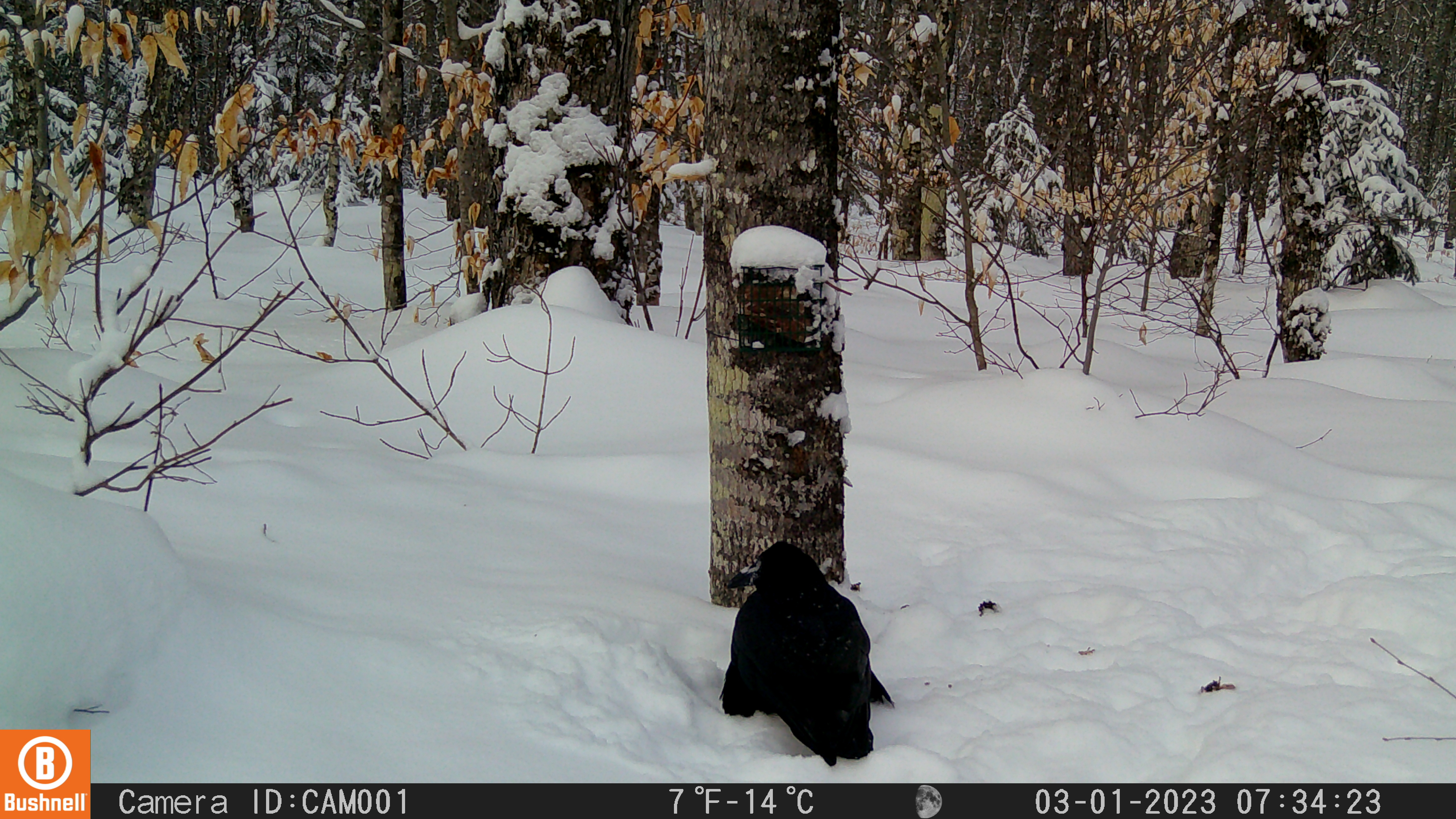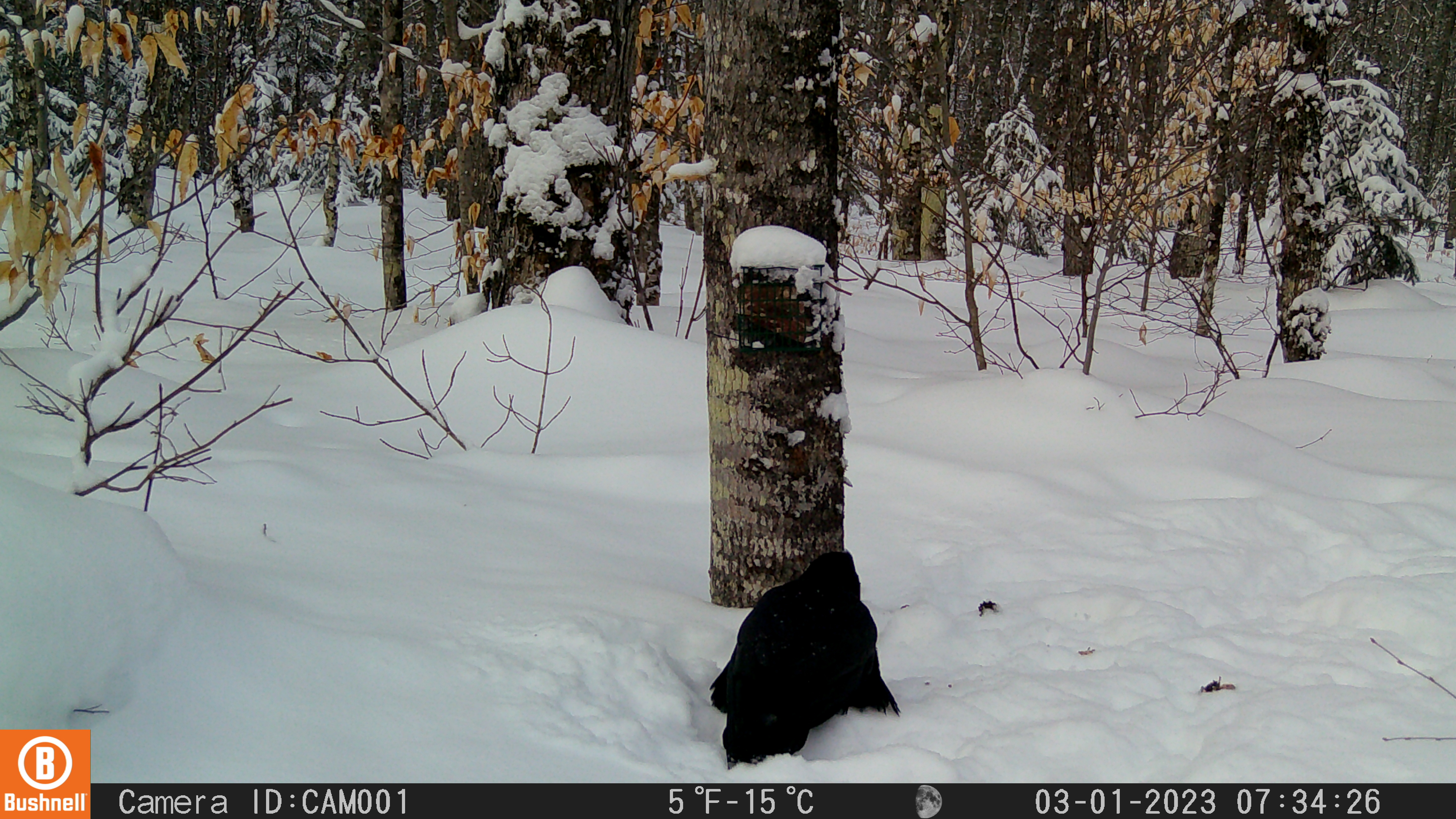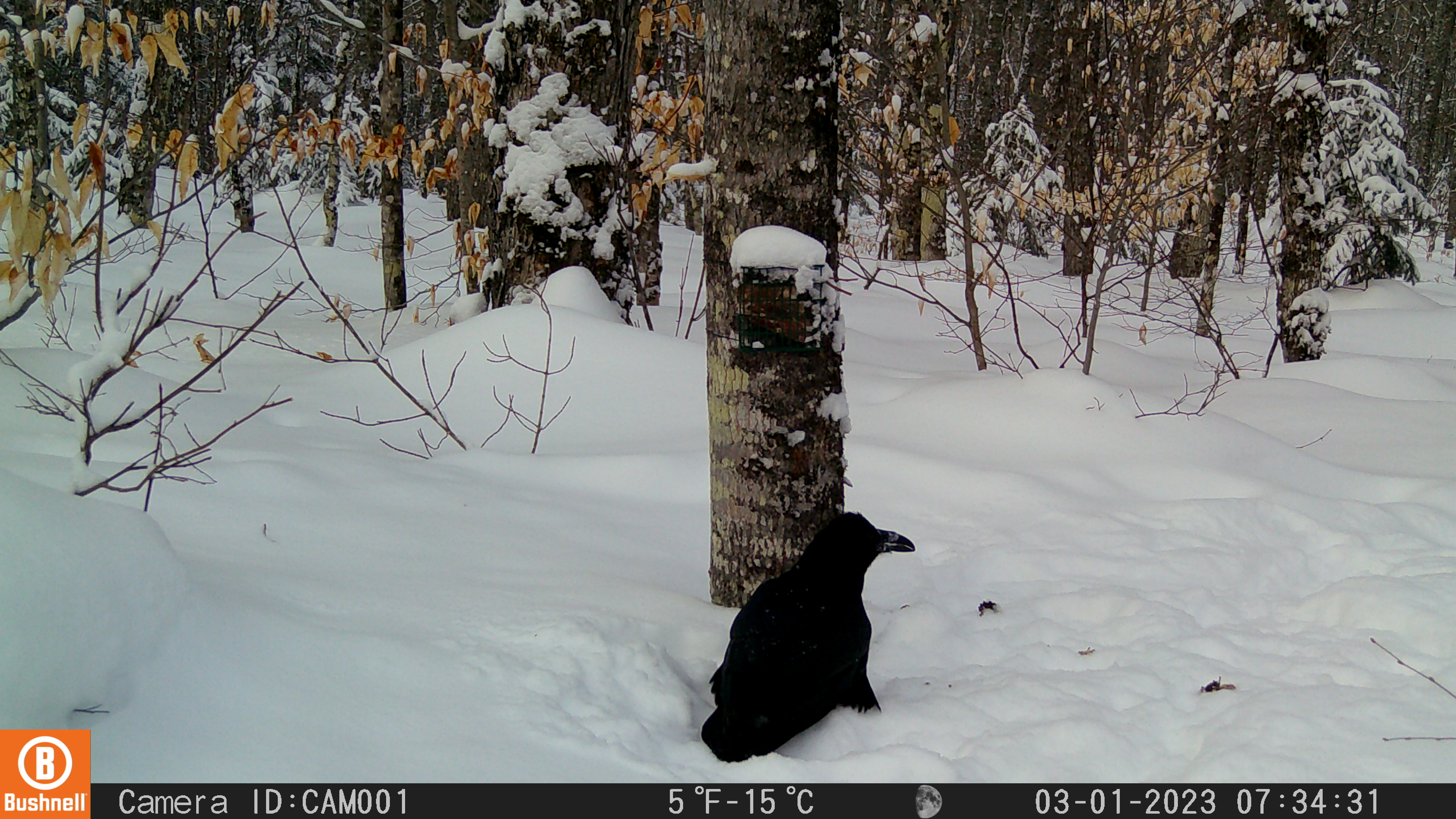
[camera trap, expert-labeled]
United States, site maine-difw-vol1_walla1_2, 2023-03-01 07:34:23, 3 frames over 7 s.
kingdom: Animalia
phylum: Chordata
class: Aves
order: Passeriformes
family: Corvidae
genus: Corvus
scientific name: Corvus corax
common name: common raven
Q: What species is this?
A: Common raven (Corvus corax).